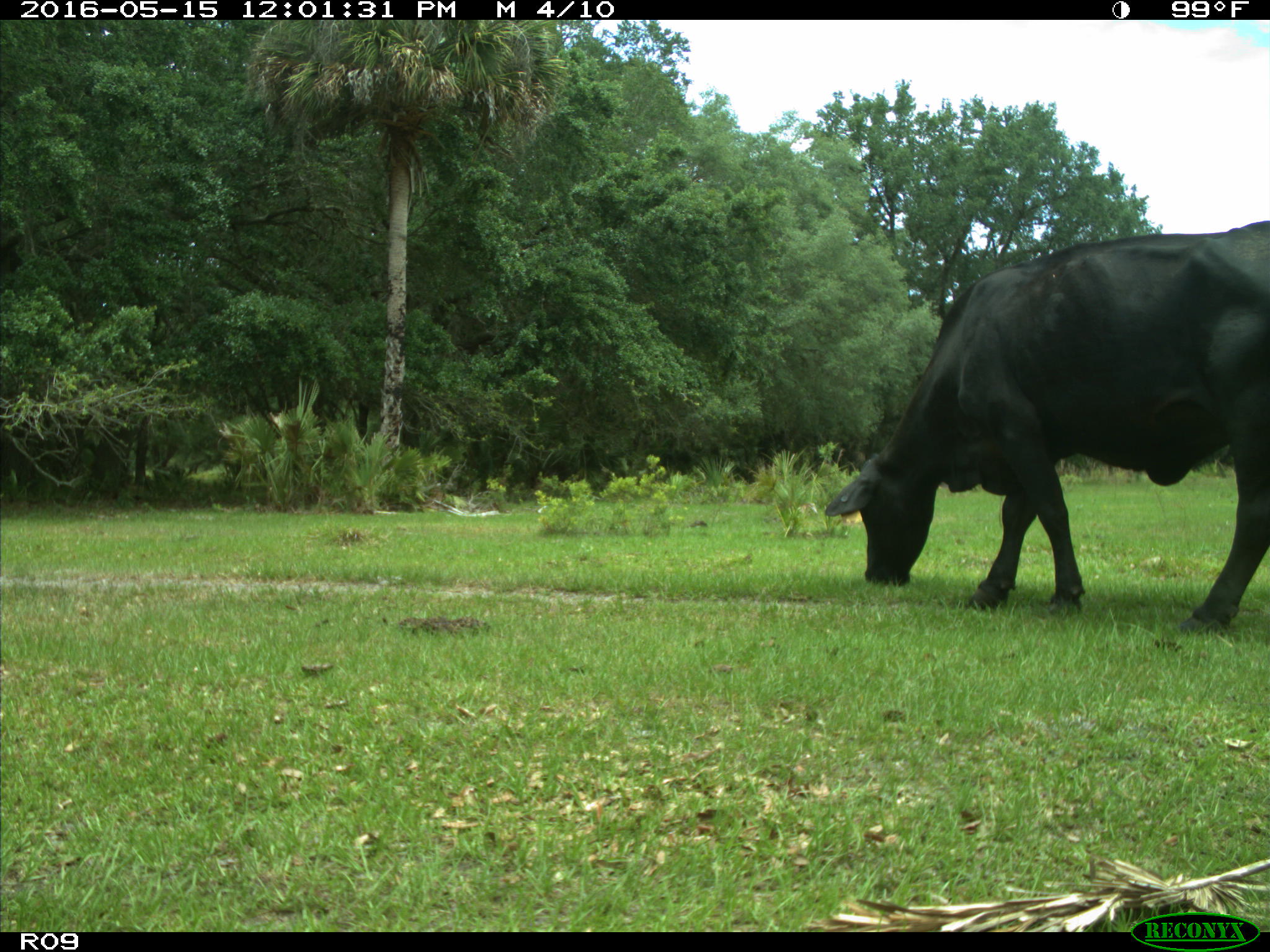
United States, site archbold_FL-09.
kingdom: Animalia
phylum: Chordata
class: Mammalia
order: Artiodactyla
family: Bovidae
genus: Bos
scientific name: Bos taurus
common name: domestic cow